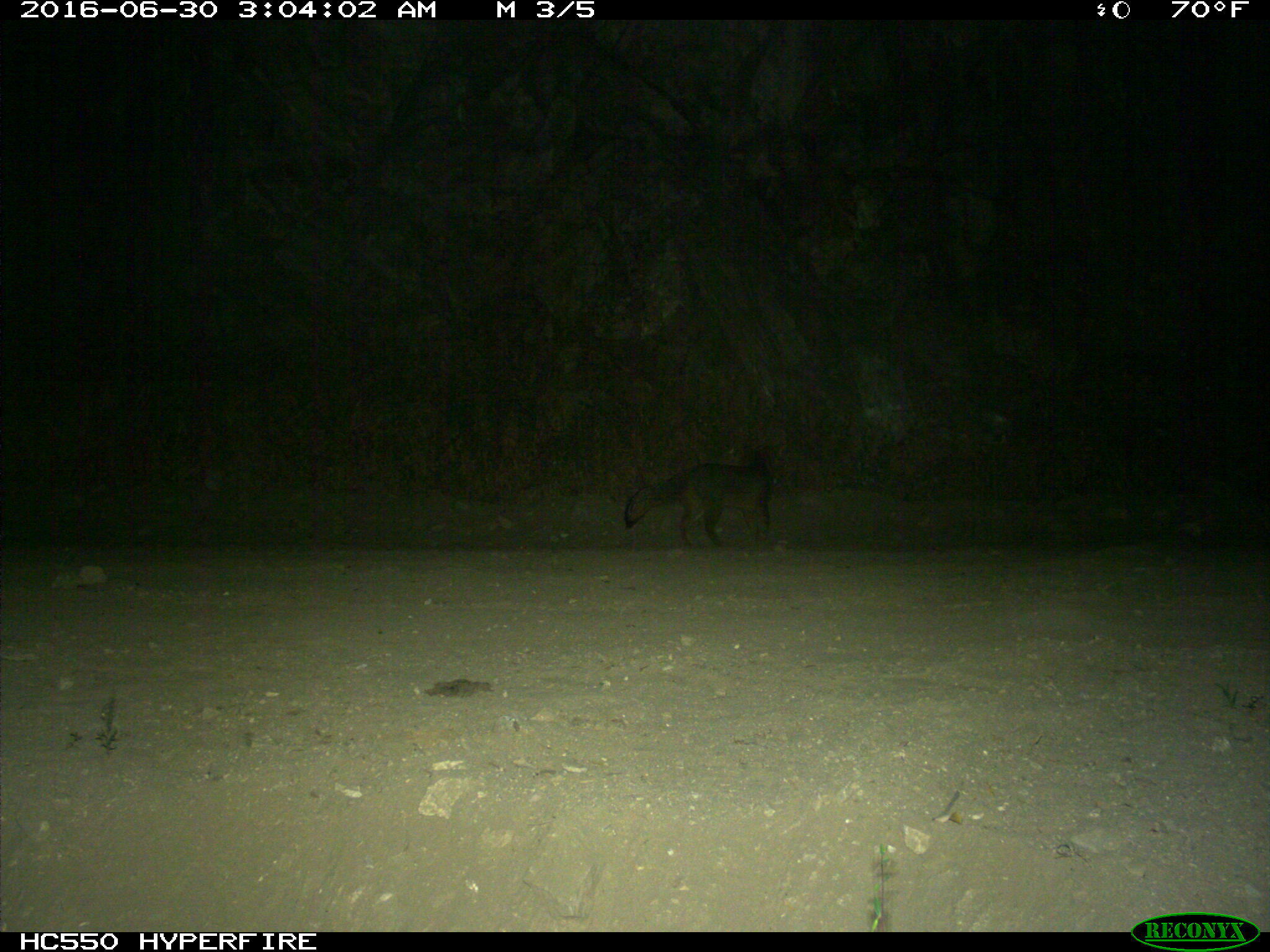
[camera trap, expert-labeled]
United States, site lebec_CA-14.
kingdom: Animalia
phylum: Chordata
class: Mammalia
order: Carnivora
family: Canidae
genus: Urocyon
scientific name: Urocyon cinereoargenteus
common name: gray fox